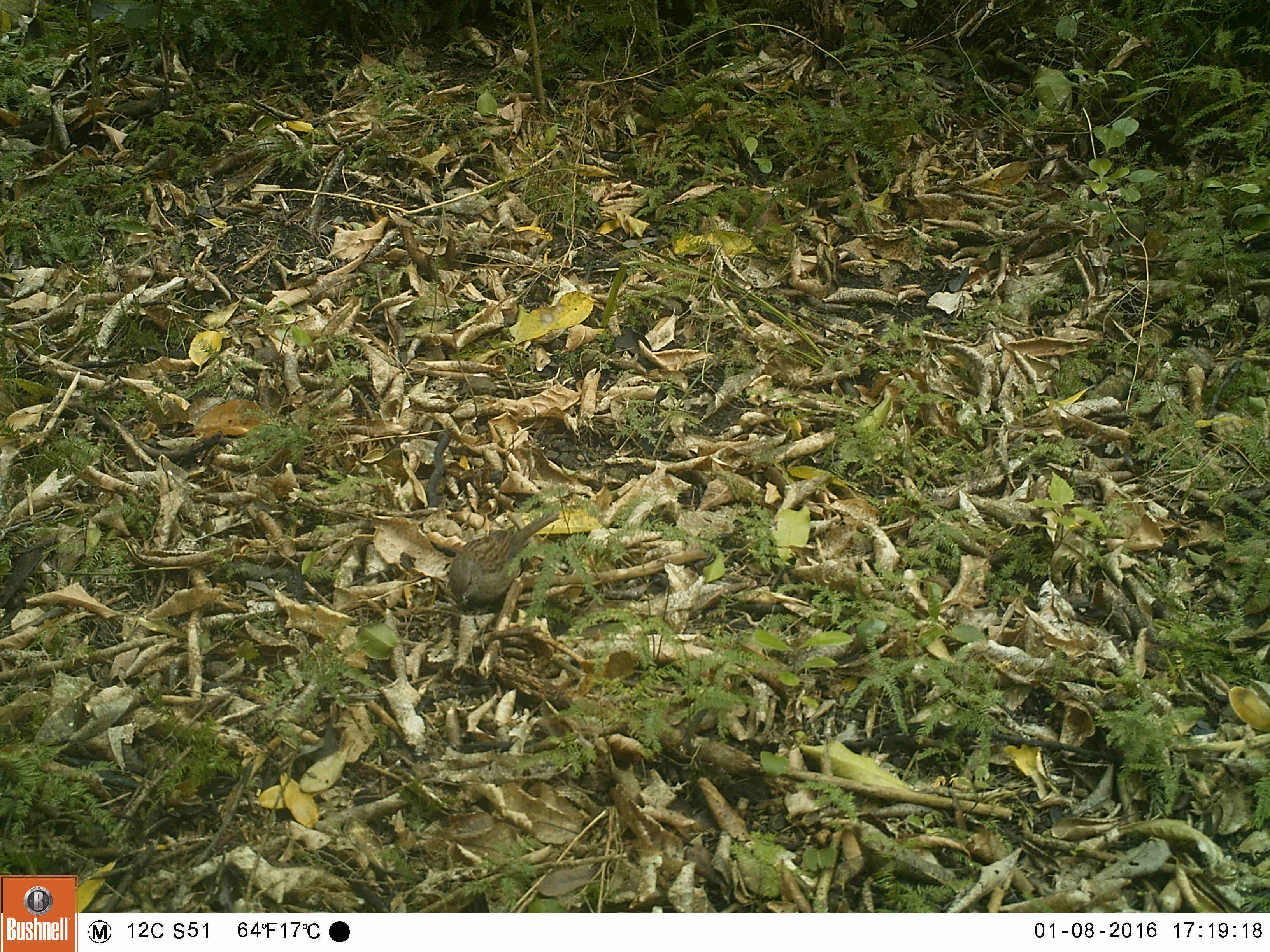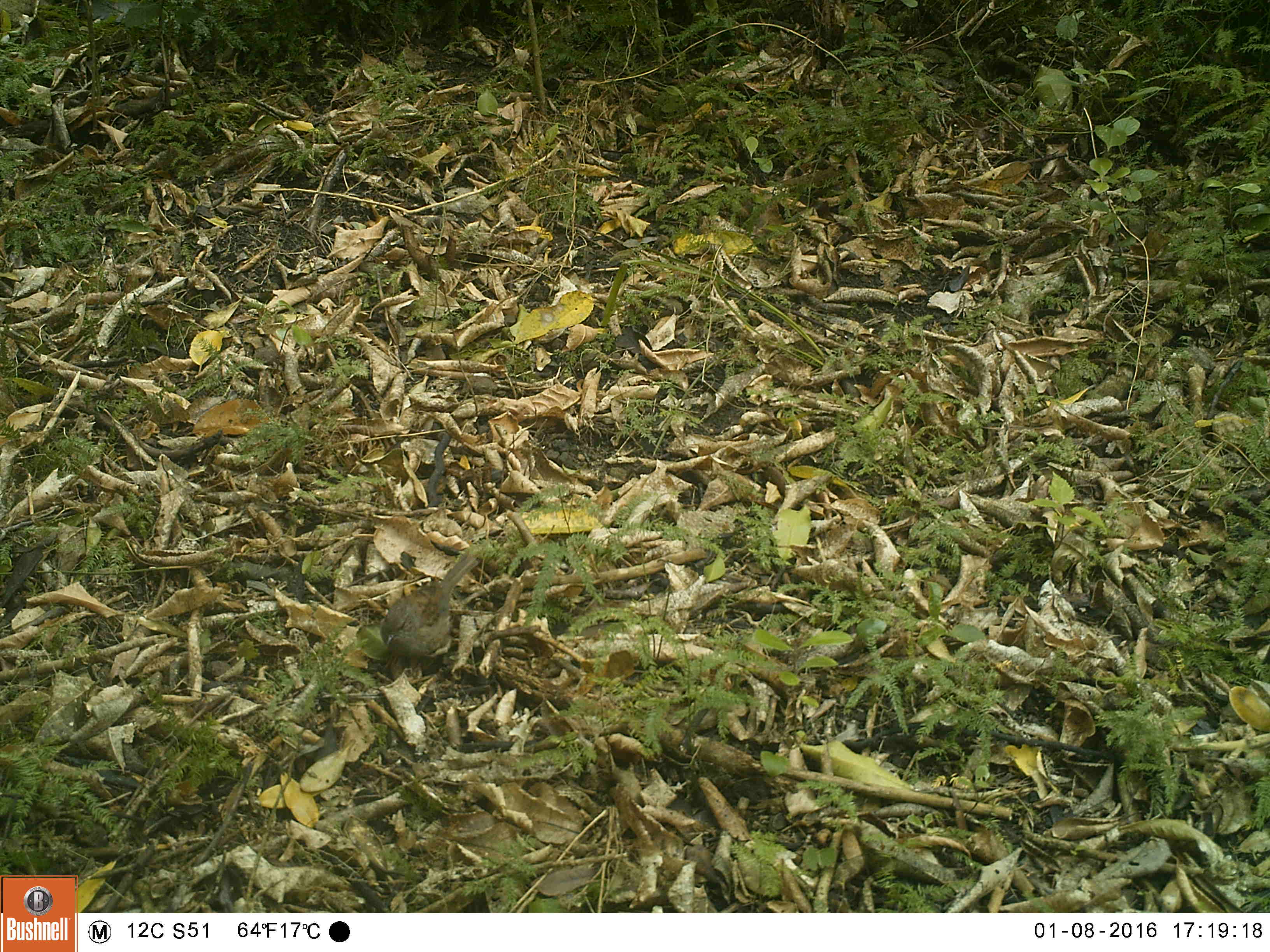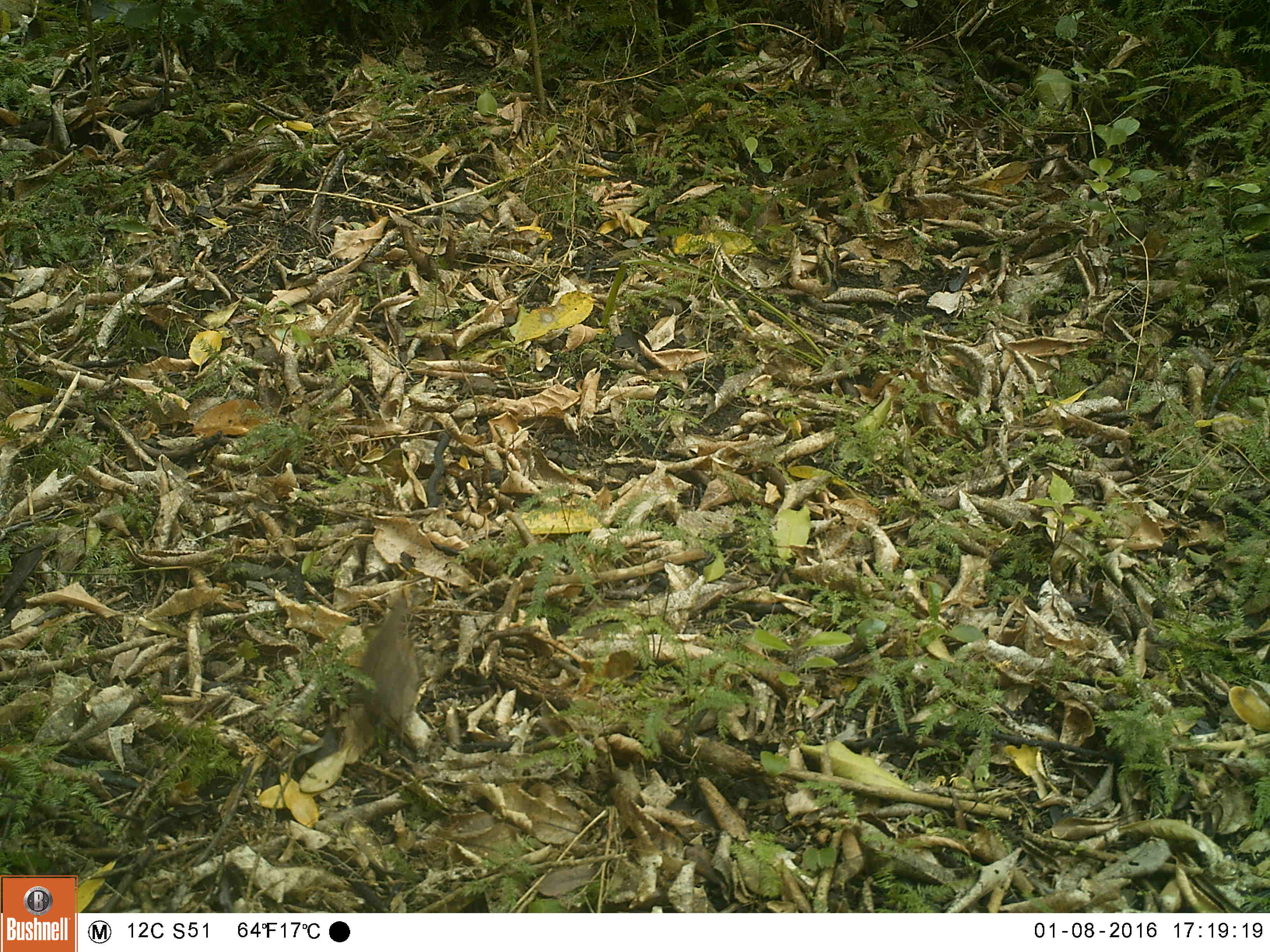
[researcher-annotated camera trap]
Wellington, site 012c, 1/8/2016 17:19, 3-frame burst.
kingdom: Animalia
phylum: Chordata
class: Aves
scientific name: Aves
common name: bird